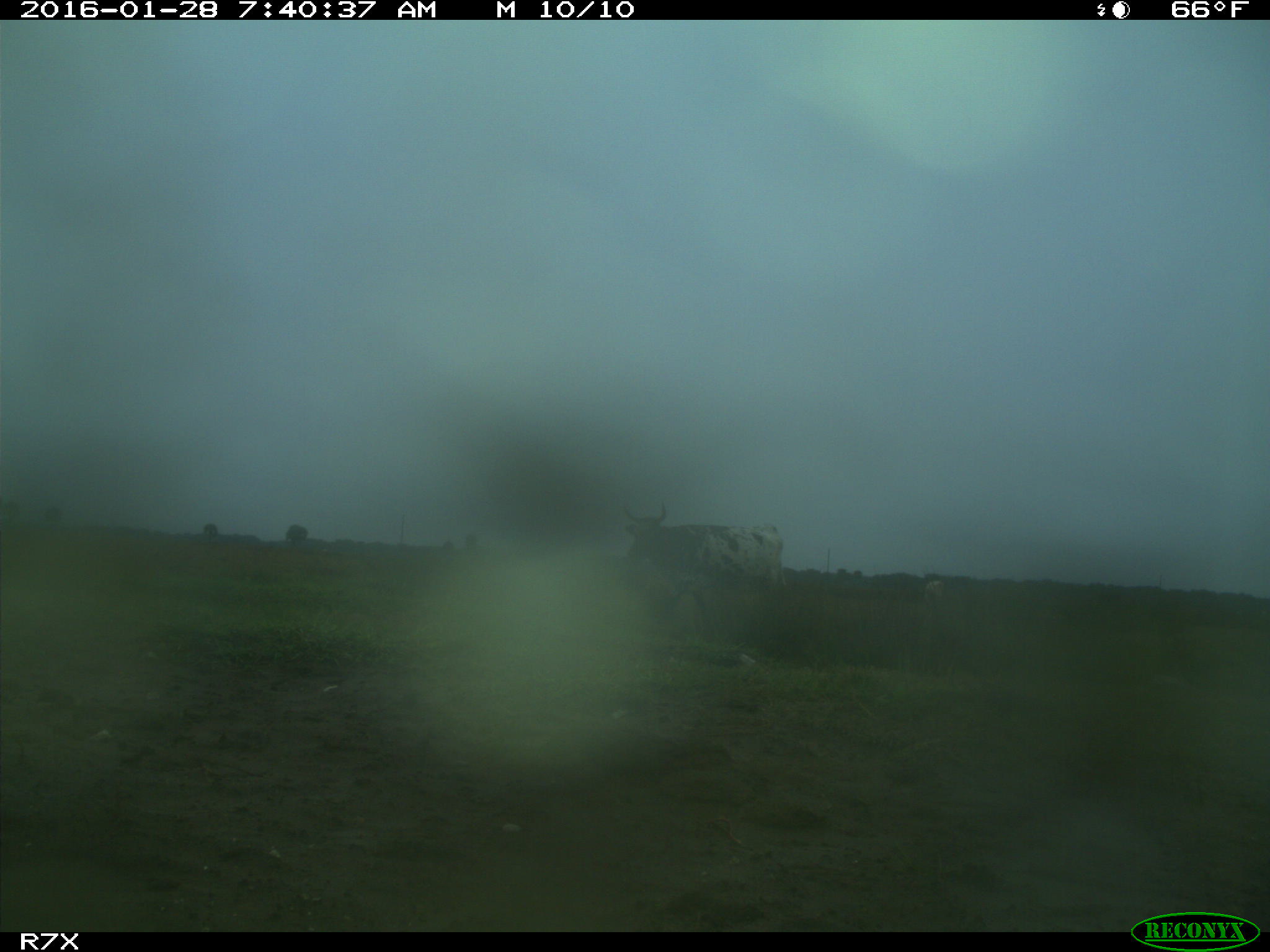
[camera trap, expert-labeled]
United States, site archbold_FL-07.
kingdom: Animalia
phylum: Chordata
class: Mammalia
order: Artiodactyla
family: Bovidae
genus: Bos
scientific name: Bos taurus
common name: domestic cow